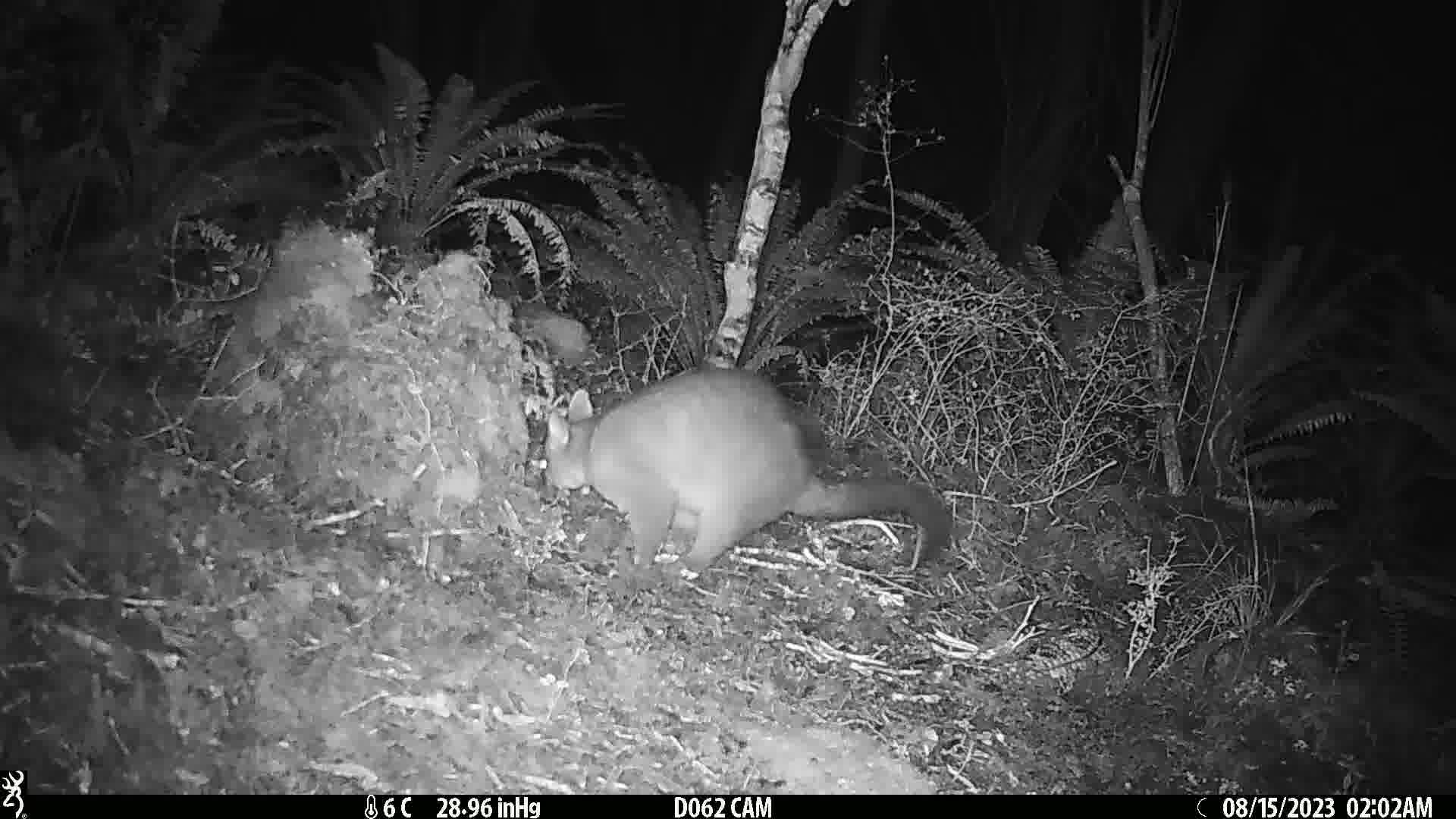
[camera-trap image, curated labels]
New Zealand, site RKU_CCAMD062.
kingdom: Animalia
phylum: Chordata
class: Mammalia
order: Diprotodontia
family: Phalangeridae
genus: Trichosurus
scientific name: Trichosurus vulpecula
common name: common brushtail possum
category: possum